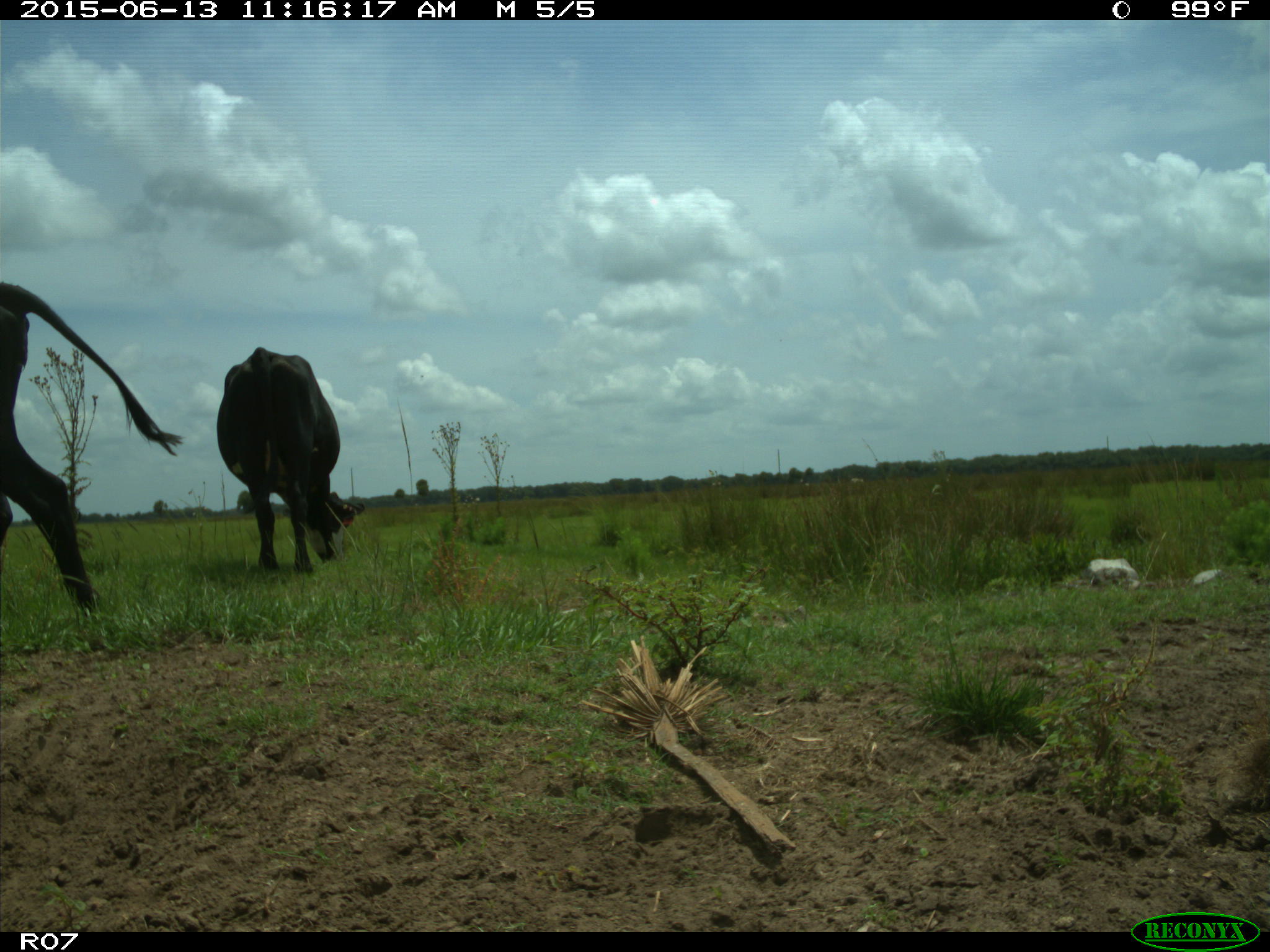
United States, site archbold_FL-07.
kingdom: Animalia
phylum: Chordata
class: Mammalia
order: Artiodactyla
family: Bovidae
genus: Bos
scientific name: Bos taurus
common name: domestic cow